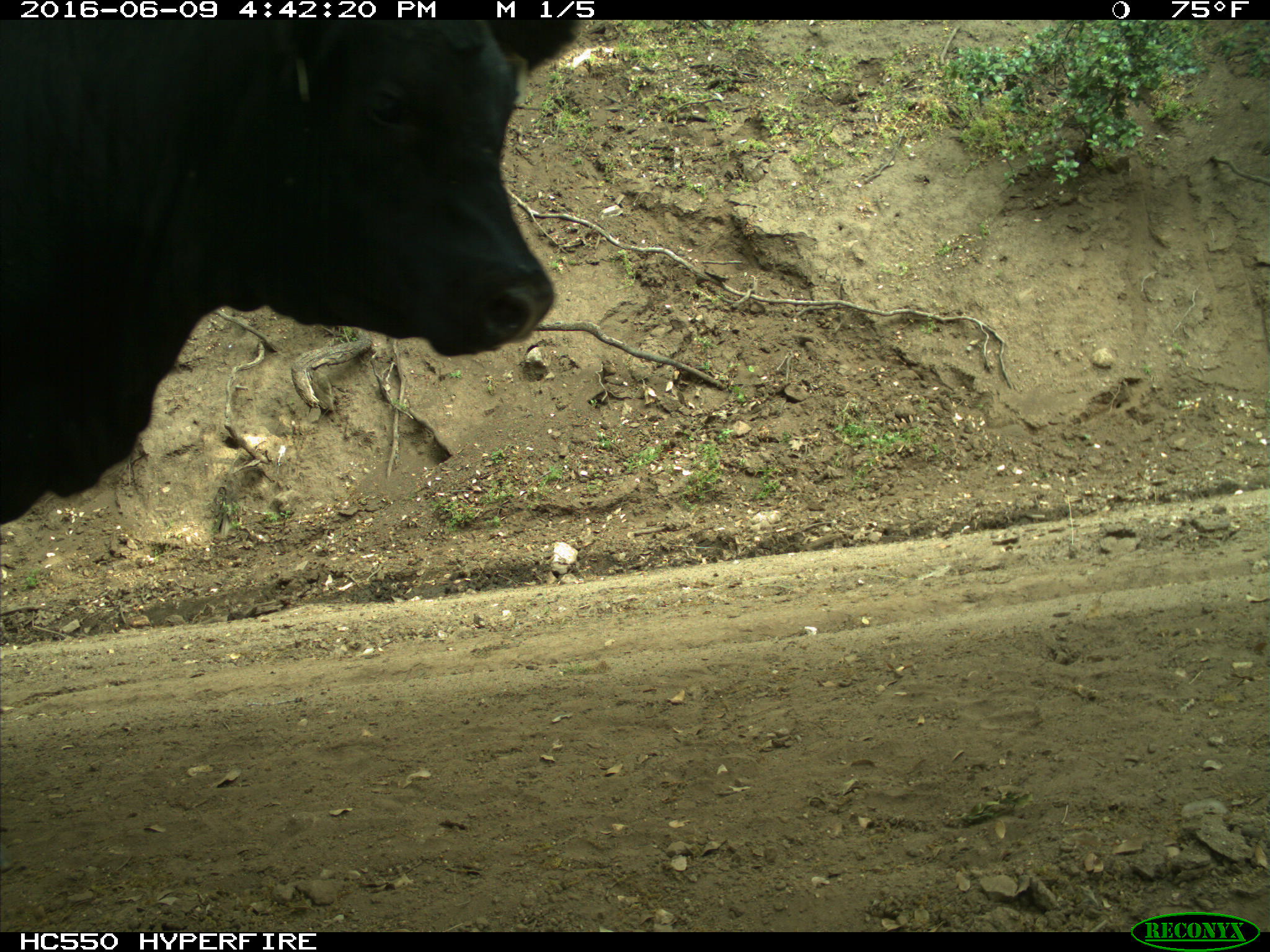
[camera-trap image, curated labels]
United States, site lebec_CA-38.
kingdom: Animalia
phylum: Chordata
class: Mammalia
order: Artiodactyla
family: Bovidae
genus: Bos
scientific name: Bos taurus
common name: domestic cow